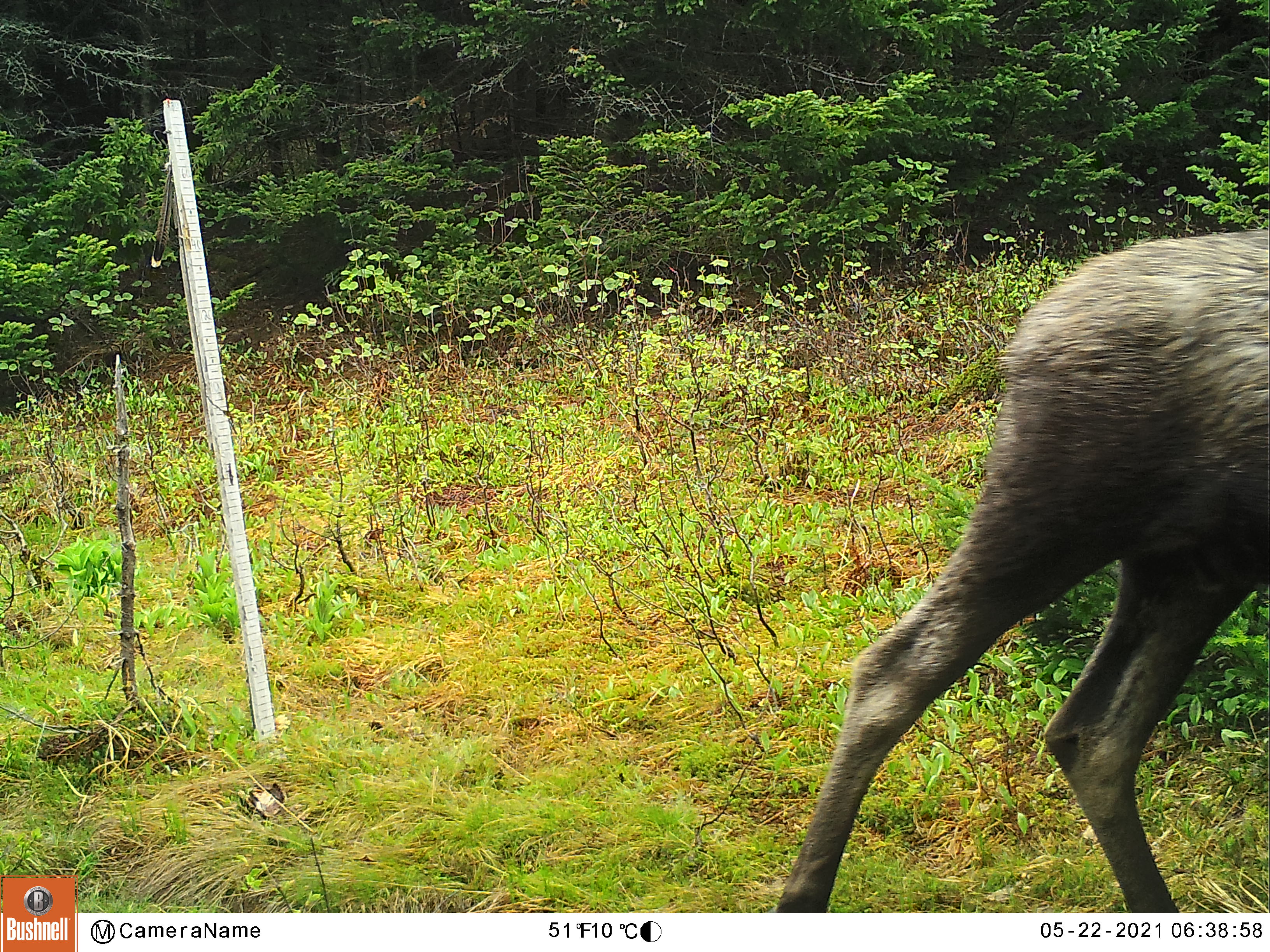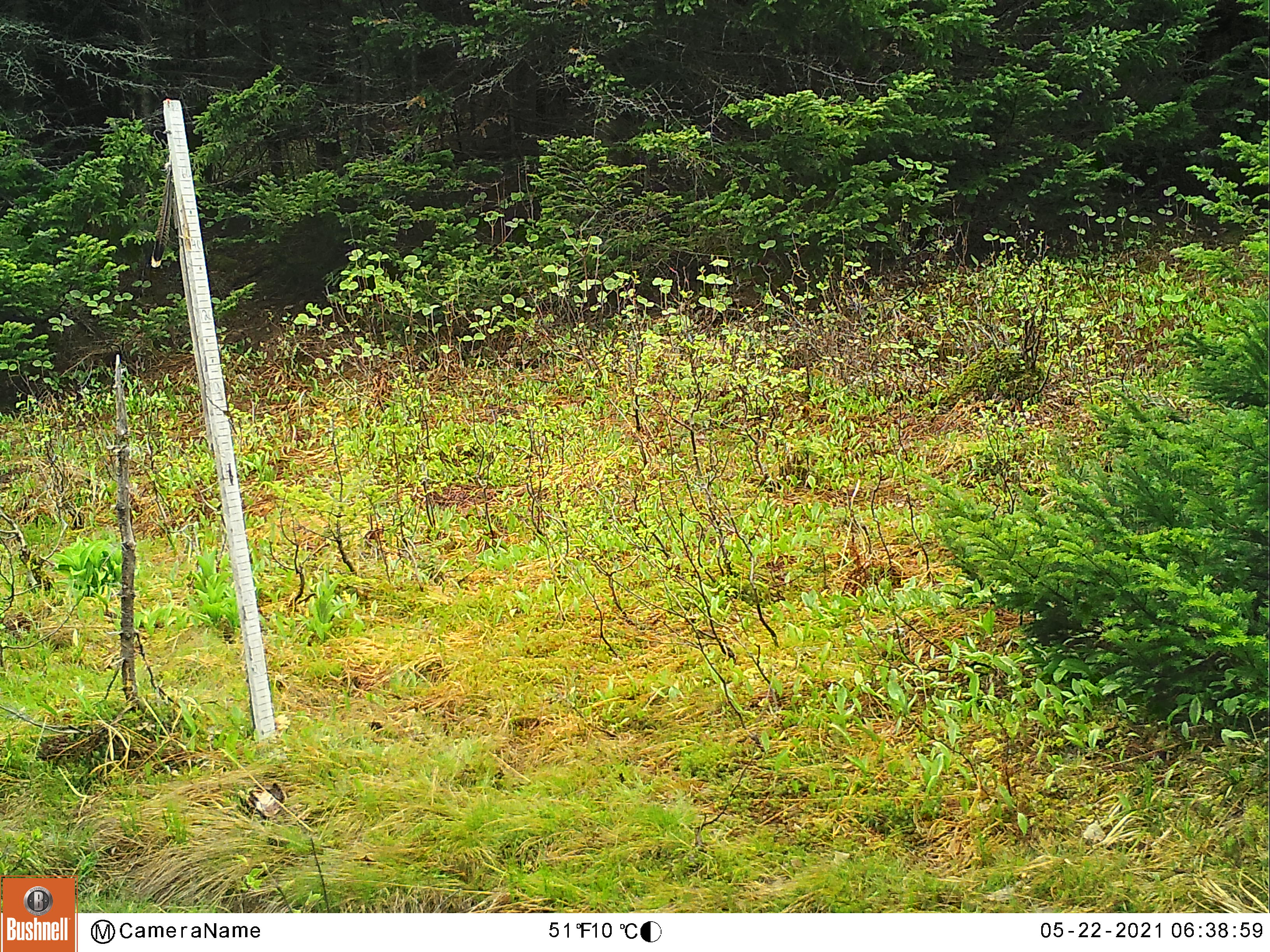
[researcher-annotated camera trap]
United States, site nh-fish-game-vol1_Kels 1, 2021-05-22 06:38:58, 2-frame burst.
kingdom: Animalia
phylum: Chordata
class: Mammalia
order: Artiodactyla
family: Cervidae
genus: Alces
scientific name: Alces alces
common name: moose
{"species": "moose (Alces alces)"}